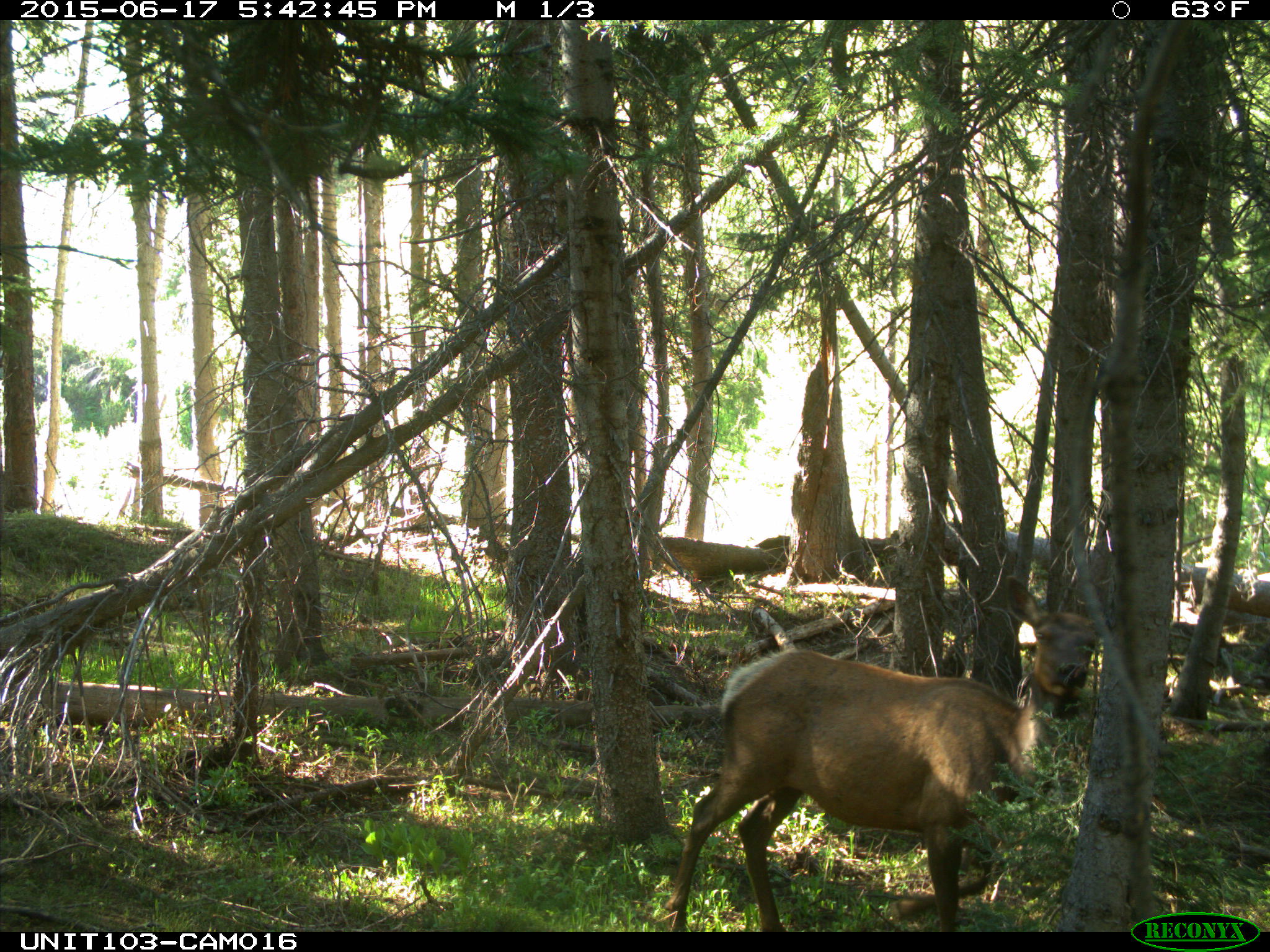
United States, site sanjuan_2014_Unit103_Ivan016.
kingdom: Animalia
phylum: Chordata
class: Mammalia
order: Artiodactyla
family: Cervidae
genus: Cervus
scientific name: Cervus elaphus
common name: red deer